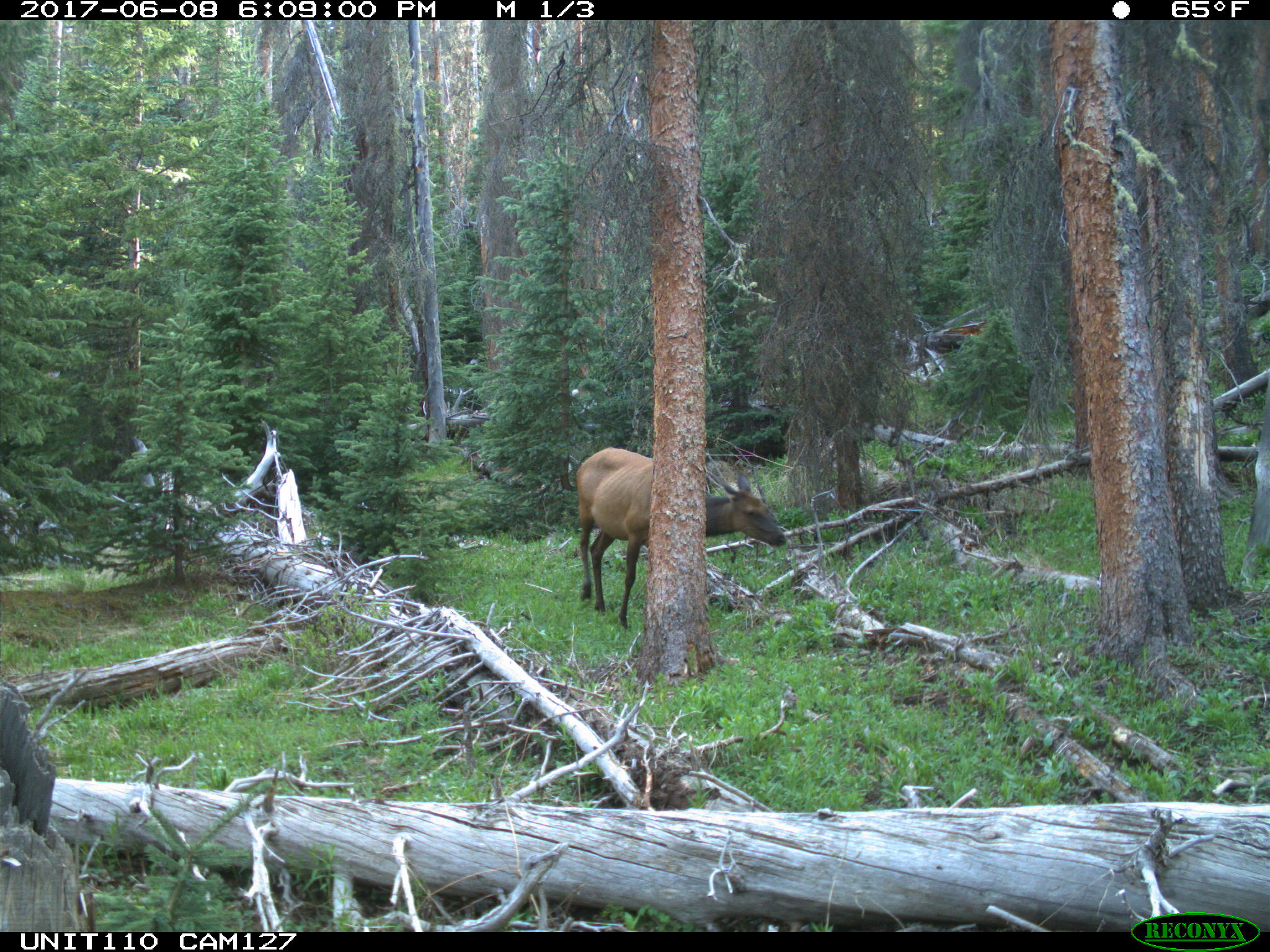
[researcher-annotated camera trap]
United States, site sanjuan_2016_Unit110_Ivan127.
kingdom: Animalia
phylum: Chordata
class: Mammalia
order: Artiodactyla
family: Cervidae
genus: Cervus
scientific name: Cervus elaphus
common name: red deer